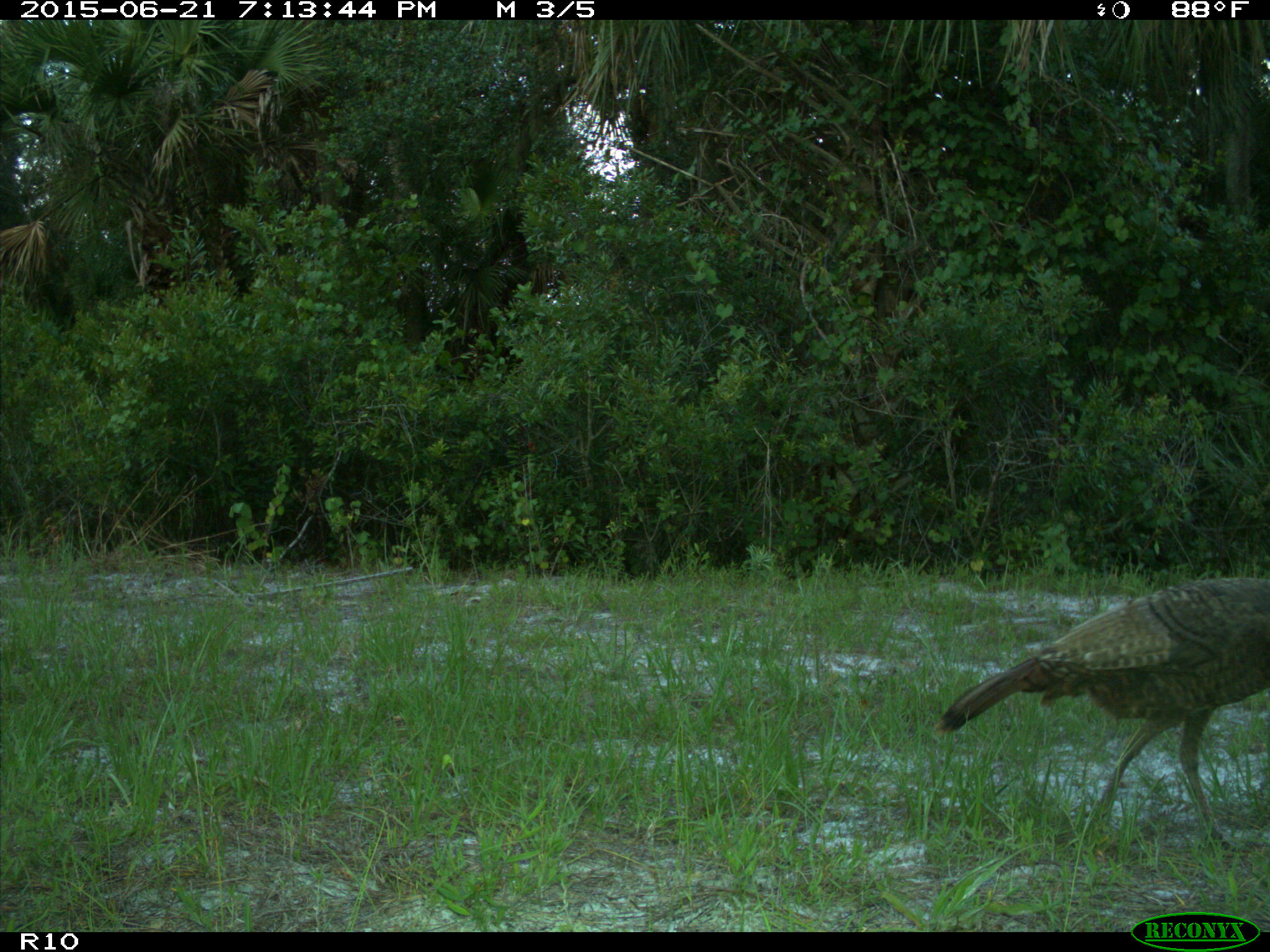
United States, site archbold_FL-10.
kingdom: Animalia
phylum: Chordata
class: Aves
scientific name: Aves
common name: birds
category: unidentified bird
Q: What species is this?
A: Unidentified bird (birds) (Aves).